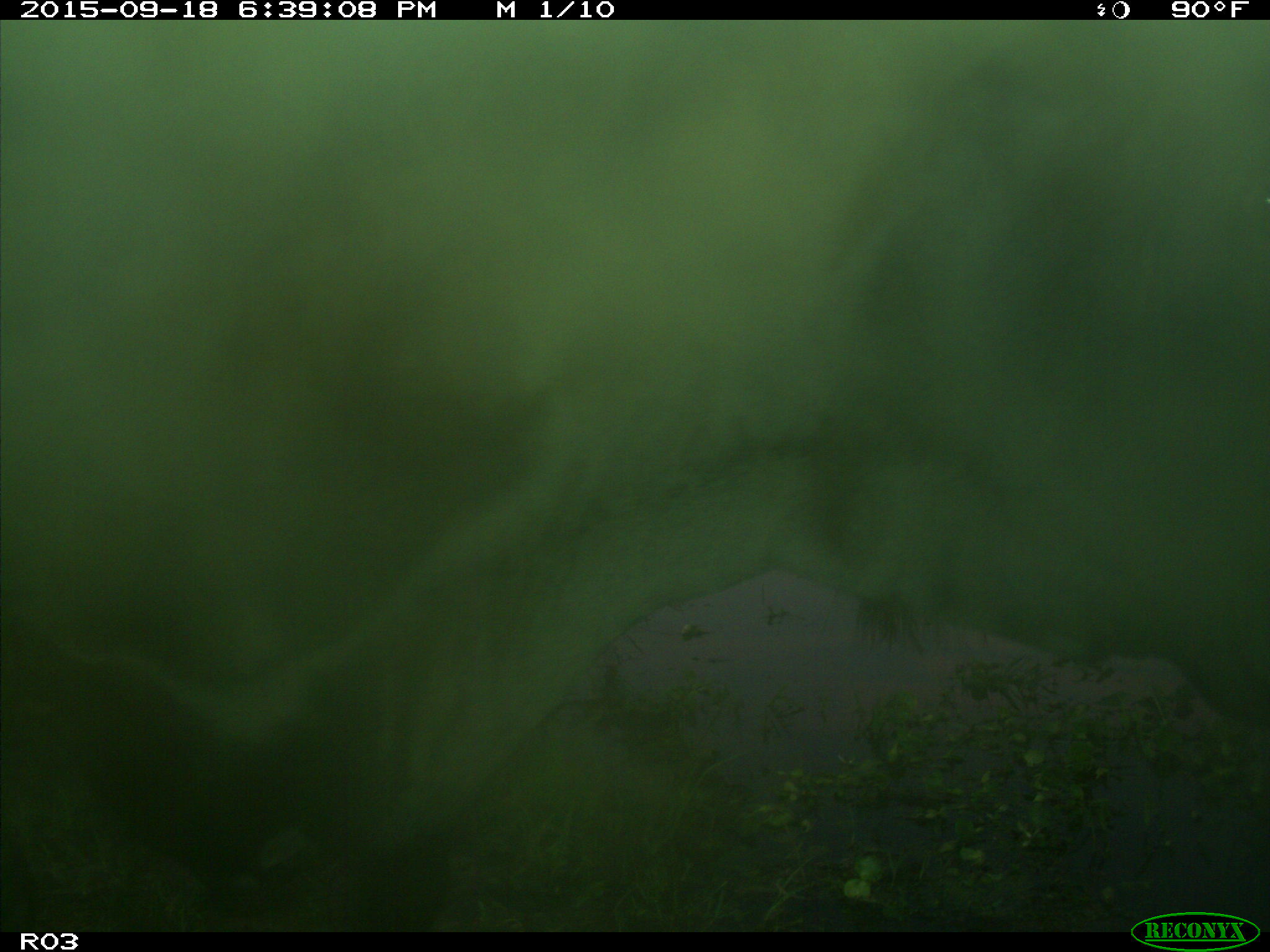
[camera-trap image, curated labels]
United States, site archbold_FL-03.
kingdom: Animalia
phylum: Chordata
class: Mammalia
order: Artiodactyla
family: Bovidae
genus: Bos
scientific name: Bos taurus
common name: domestic cow